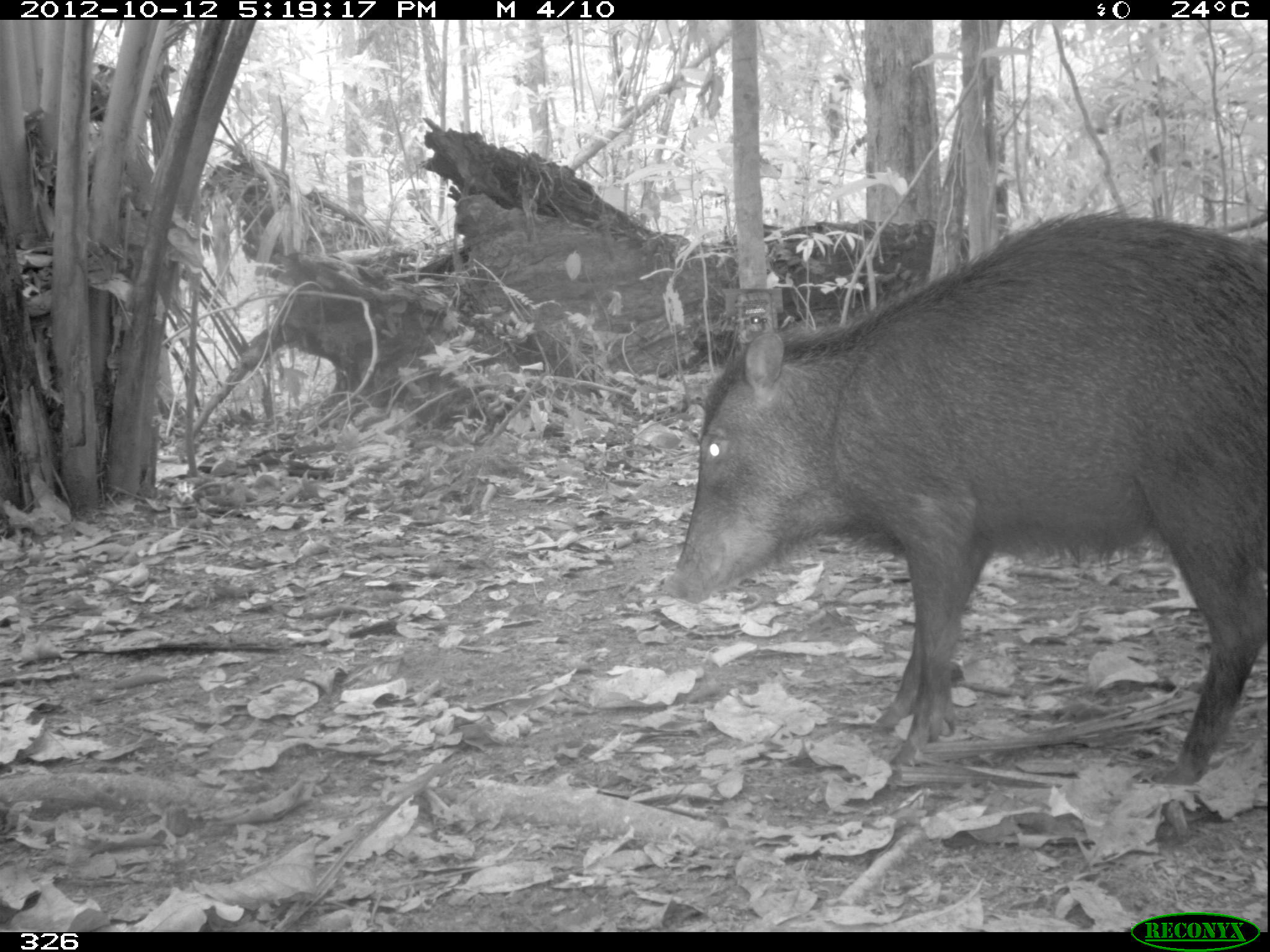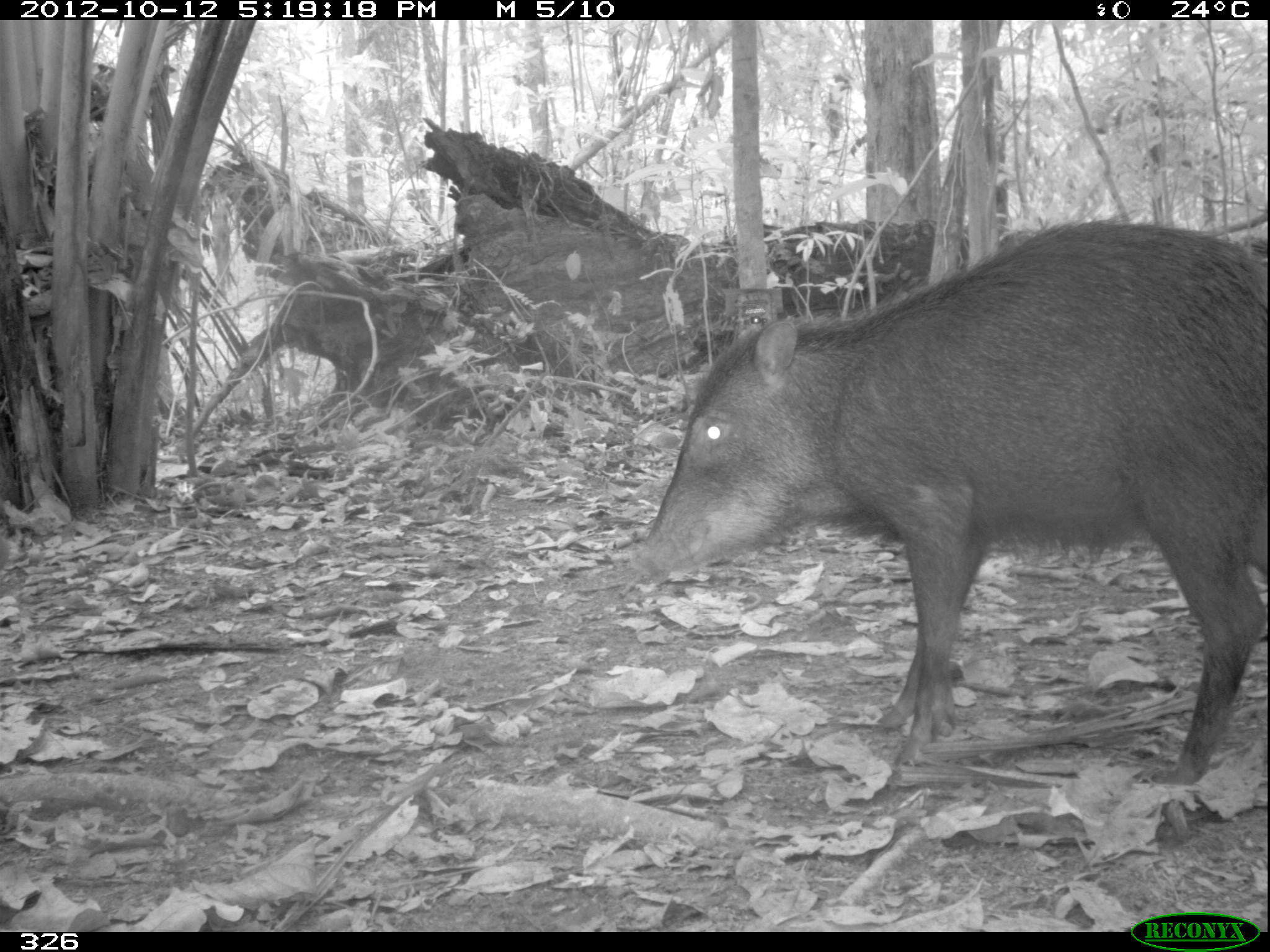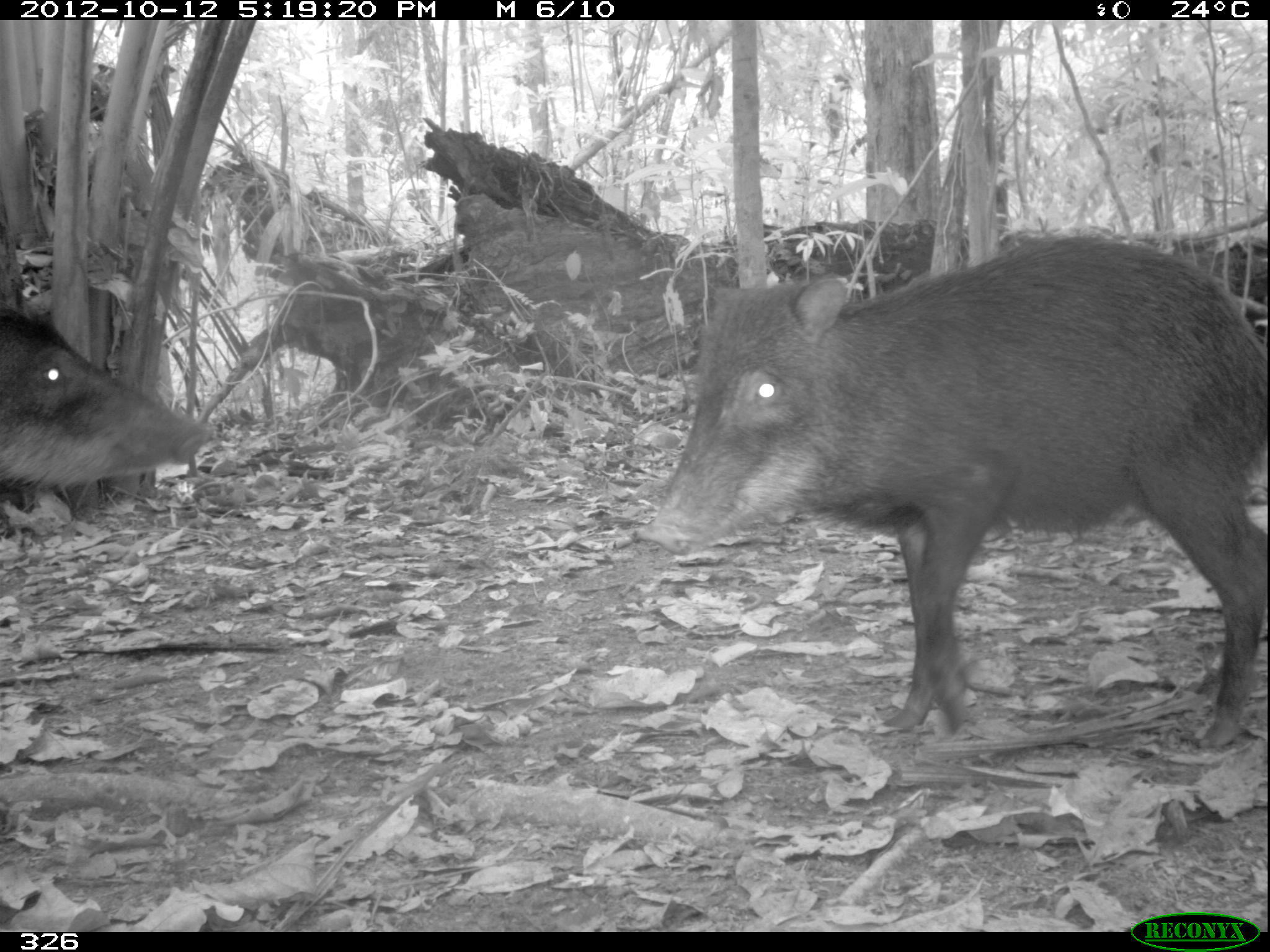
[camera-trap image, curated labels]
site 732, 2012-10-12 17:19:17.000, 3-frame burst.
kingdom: Animalia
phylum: Chordata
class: Mammalia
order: Artiodactyla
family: Tayassuidae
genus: Tayassu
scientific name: Tayassu pecari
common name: white-lipped peccary